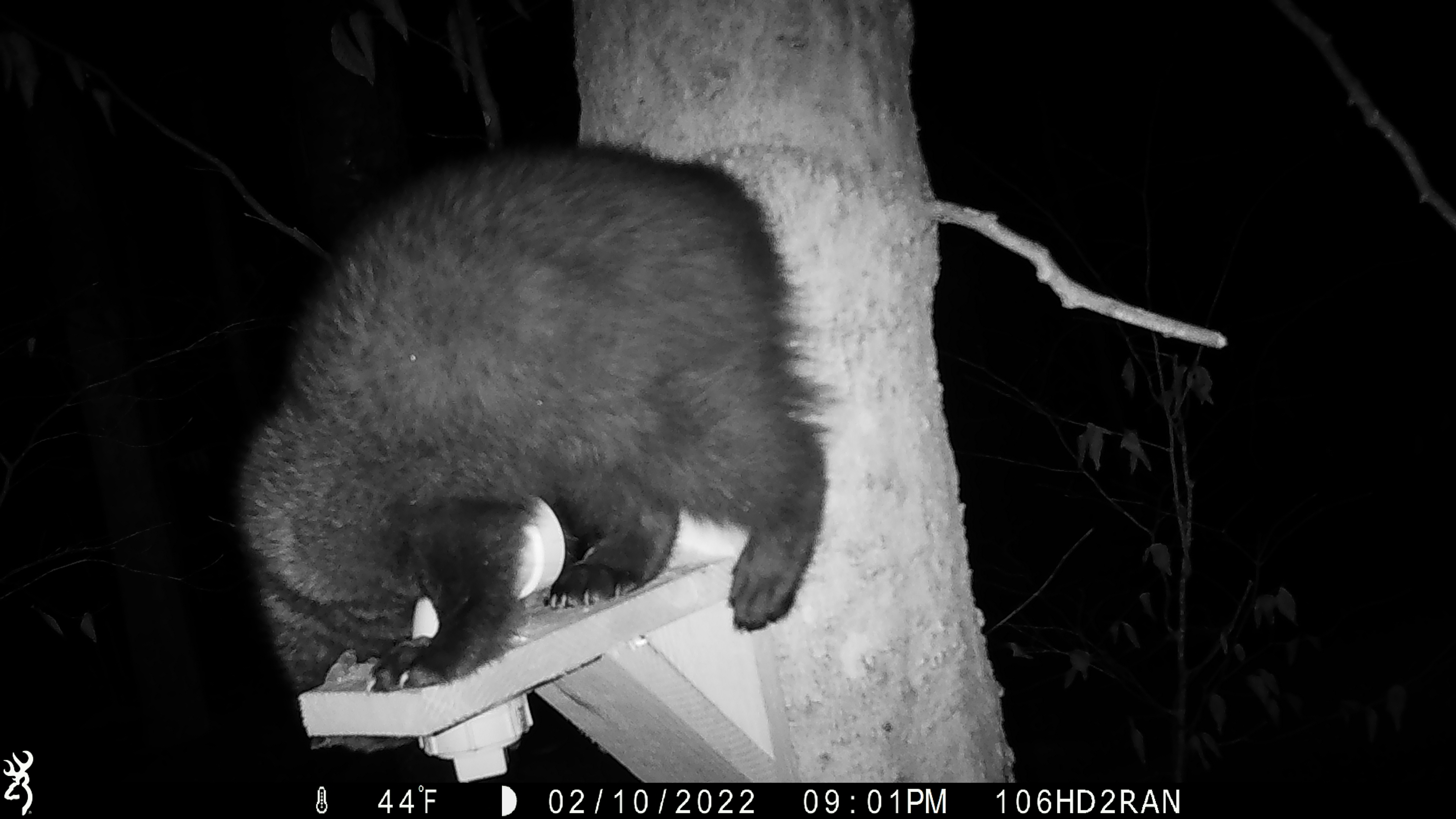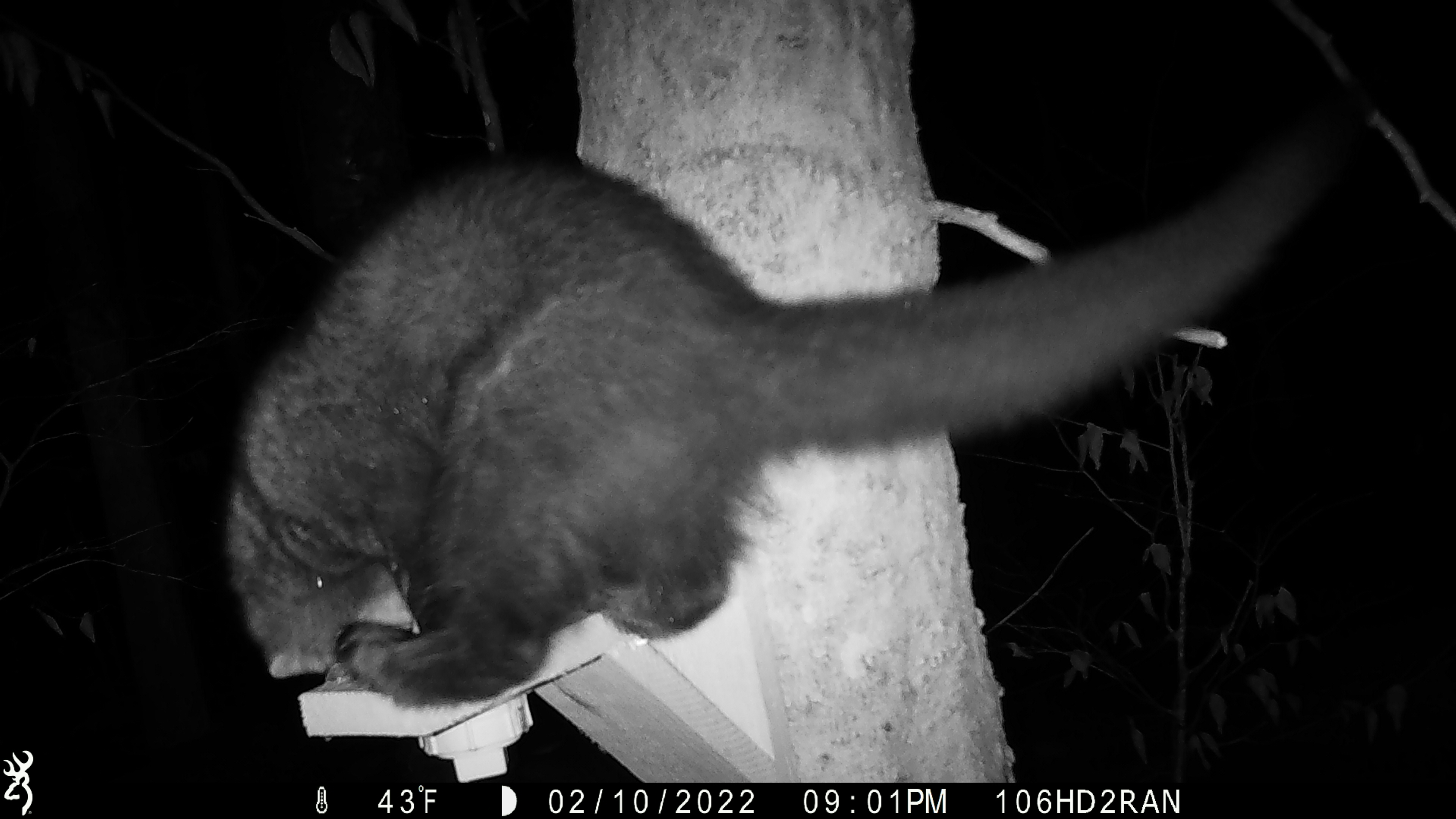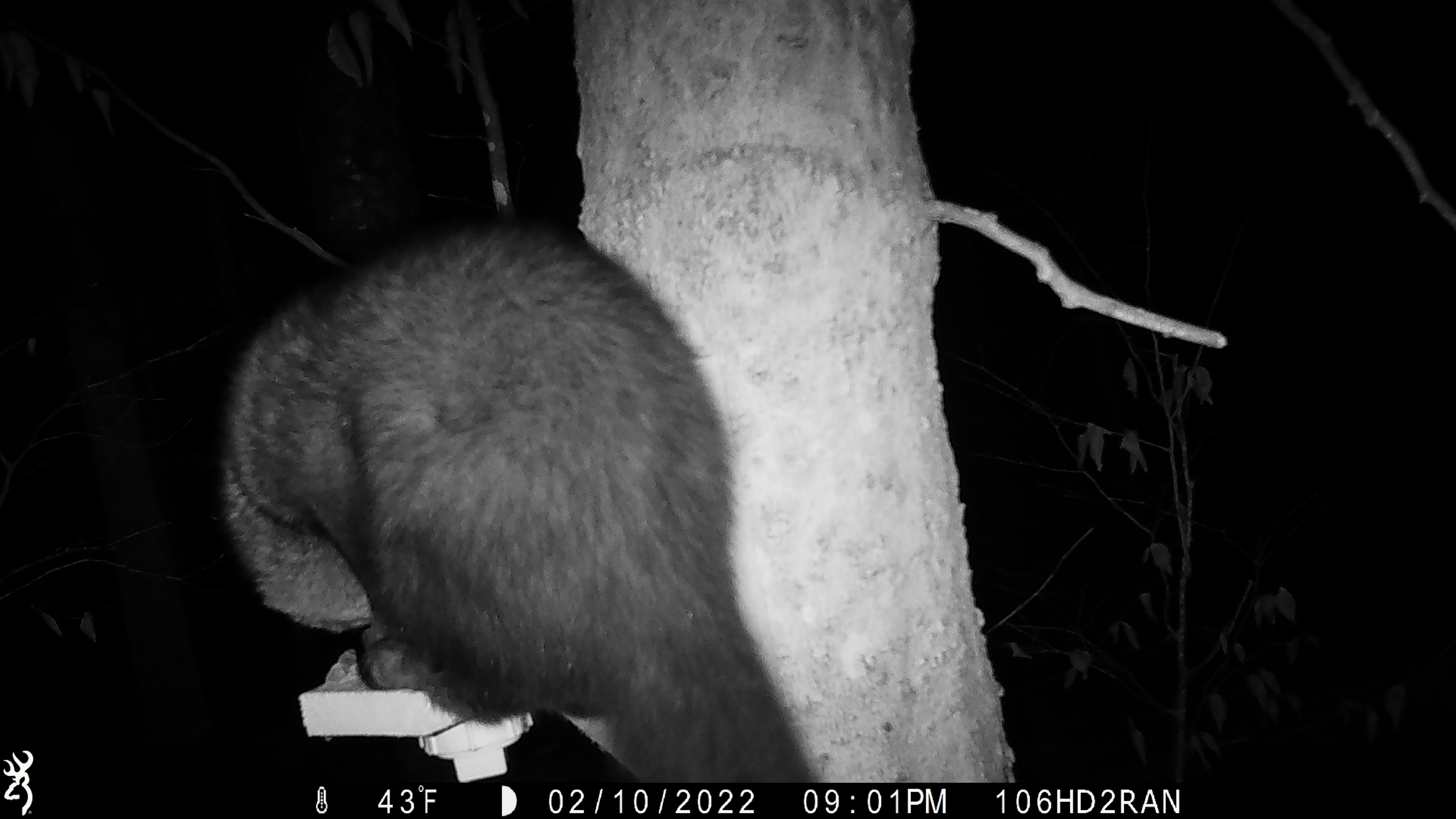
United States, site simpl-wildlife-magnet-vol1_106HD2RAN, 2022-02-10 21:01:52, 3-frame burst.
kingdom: Animalia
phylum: Chordata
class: Mammalia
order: Carnivora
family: Mustelidae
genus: Pekania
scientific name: Pekania pennanti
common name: fisher